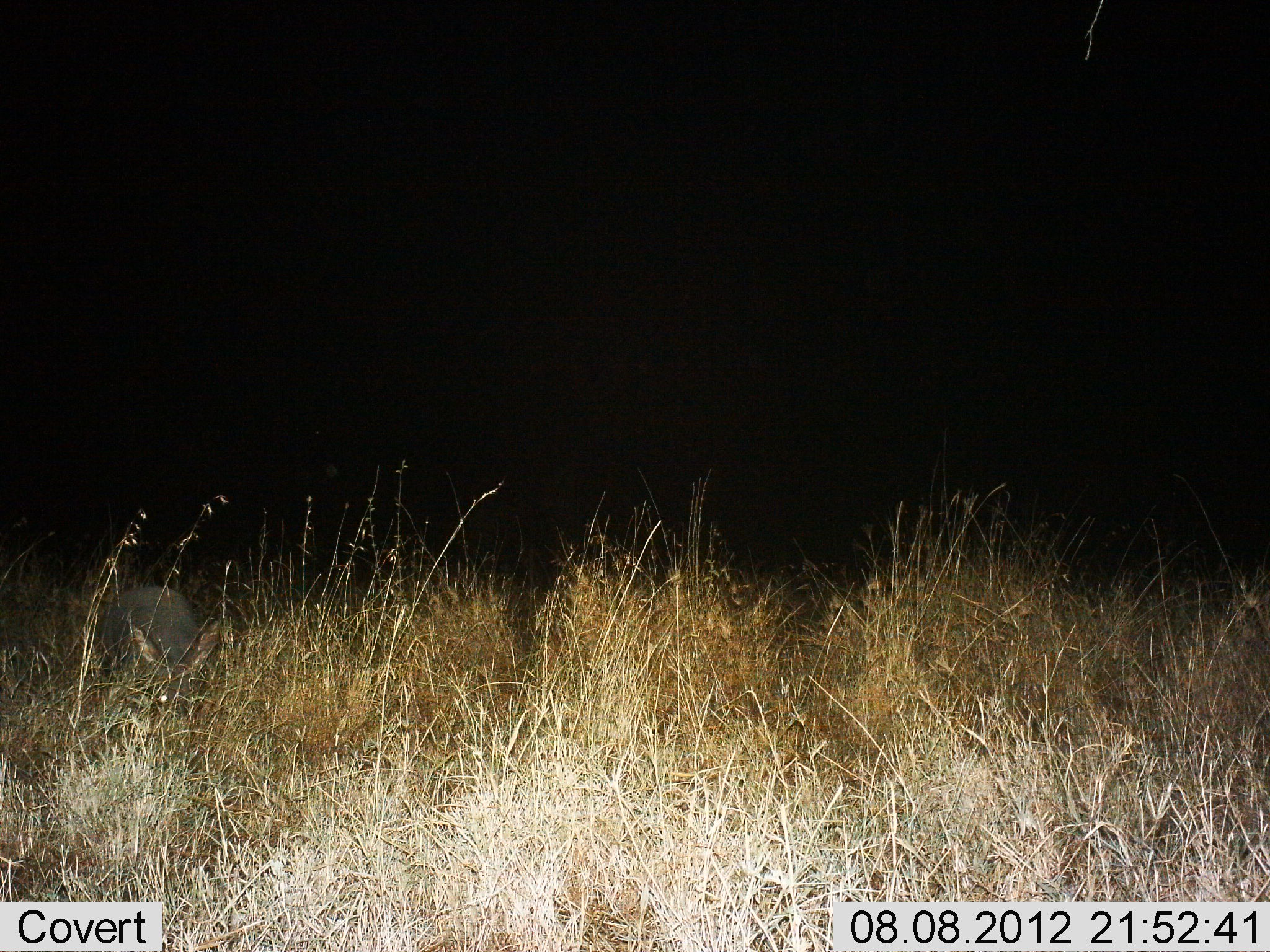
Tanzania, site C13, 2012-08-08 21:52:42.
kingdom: Animalia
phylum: Chordata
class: Mammalia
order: Tubulidentata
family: Orycteropodidae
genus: Orycteropus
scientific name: Orycteropus afer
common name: aardvark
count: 1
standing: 50%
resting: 0%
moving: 40%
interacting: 0%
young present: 0%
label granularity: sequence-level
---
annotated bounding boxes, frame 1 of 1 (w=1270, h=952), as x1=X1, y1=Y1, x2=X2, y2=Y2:
animal: x1=99, y1=587, x2=222, y2=721